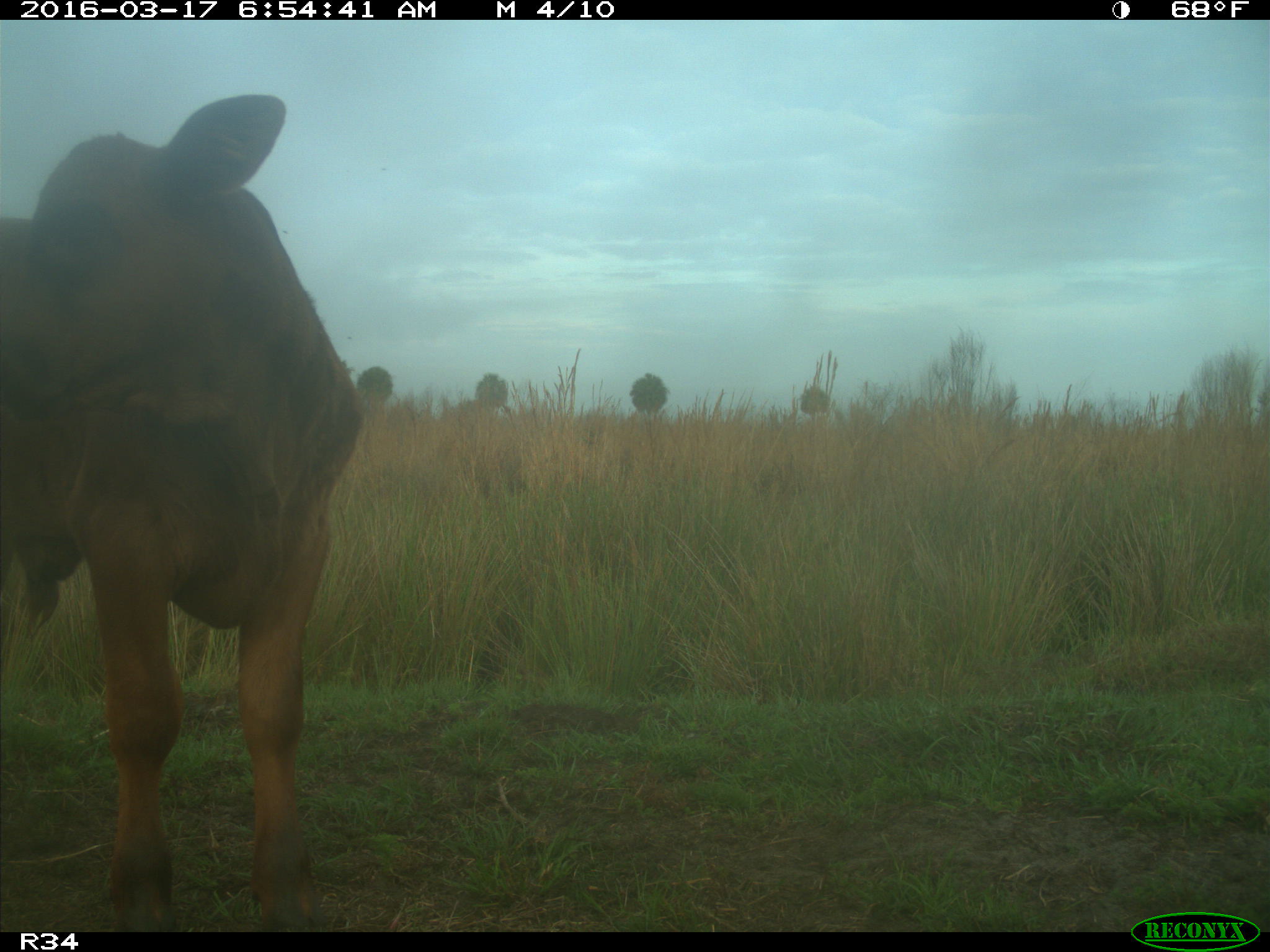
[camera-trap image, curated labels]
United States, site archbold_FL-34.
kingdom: Animalia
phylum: Chordata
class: Mammalia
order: Artiodactyla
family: Bovidae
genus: Bos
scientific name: Bos taurus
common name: domestic cow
Bos taurus (domestic cow).